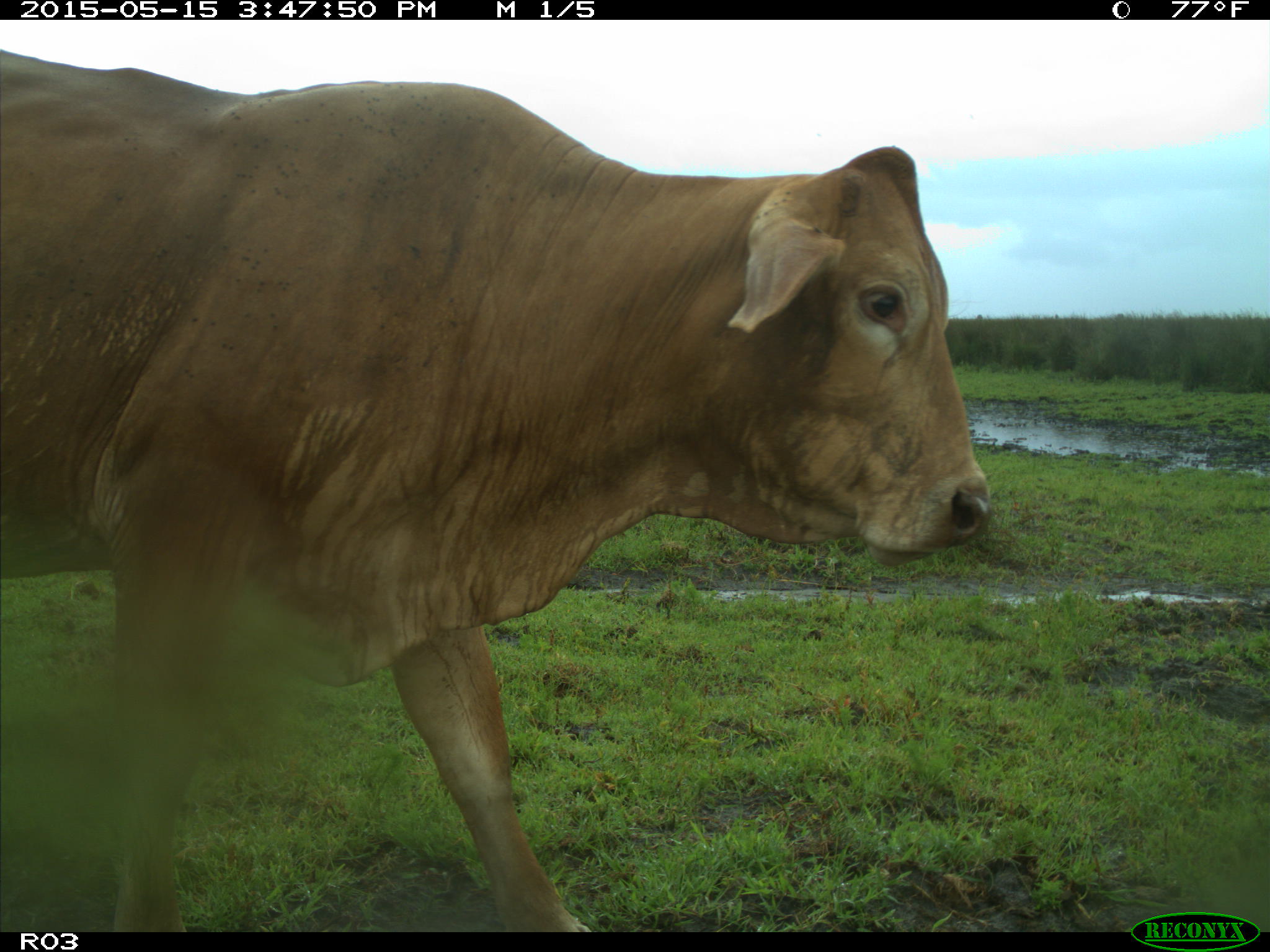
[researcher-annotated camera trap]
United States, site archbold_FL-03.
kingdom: Animalia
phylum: Chordata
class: Mammalia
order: Artiodactyla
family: Bovidae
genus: Bos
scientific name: Bos taurus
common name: domestic cow